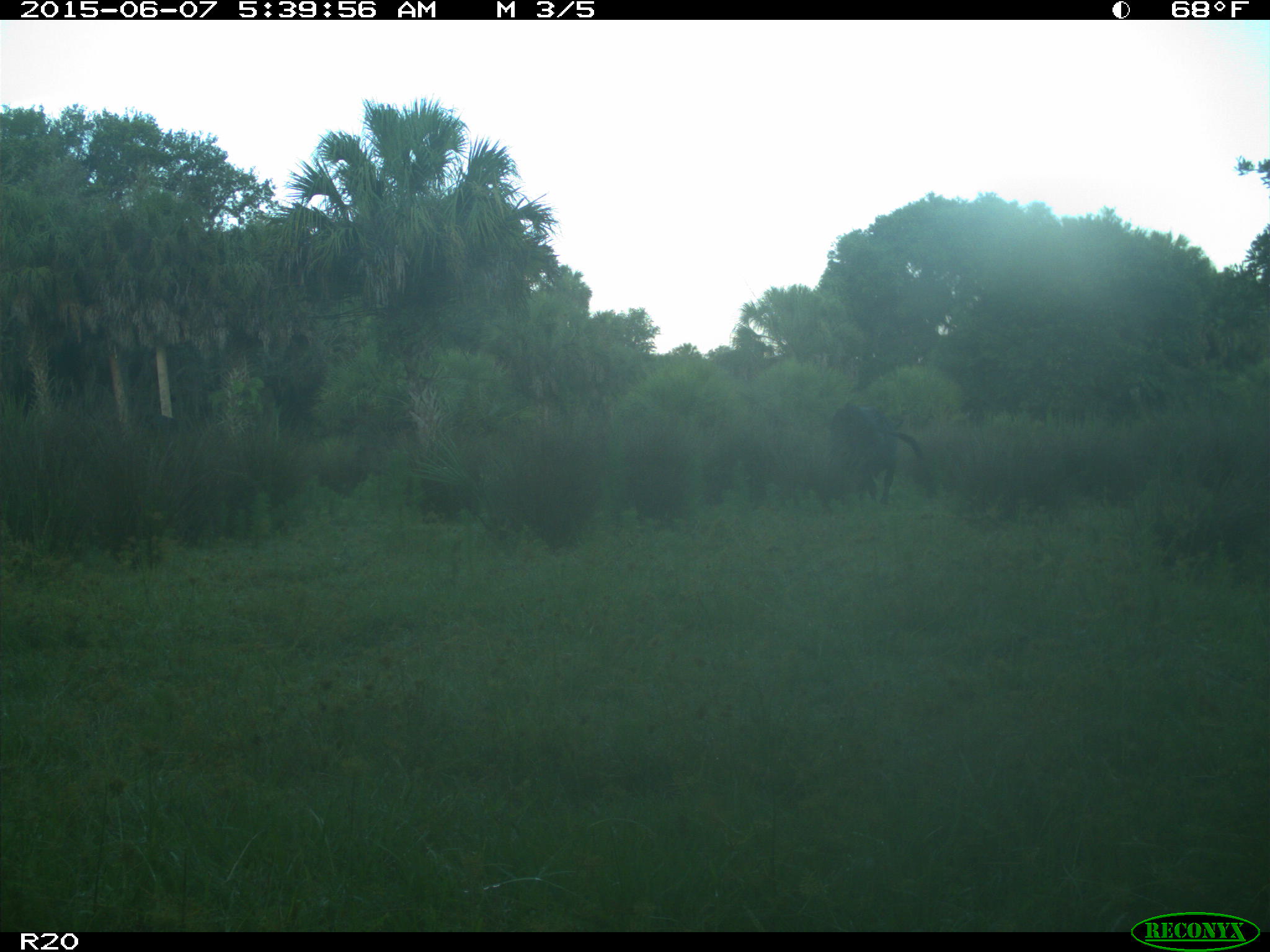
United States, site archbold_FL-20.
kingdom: Animalia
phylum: Chordata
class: Mammalia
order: Artiodactyla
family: Bovidae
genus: Bos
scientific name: Bos taurus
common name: domestic cow